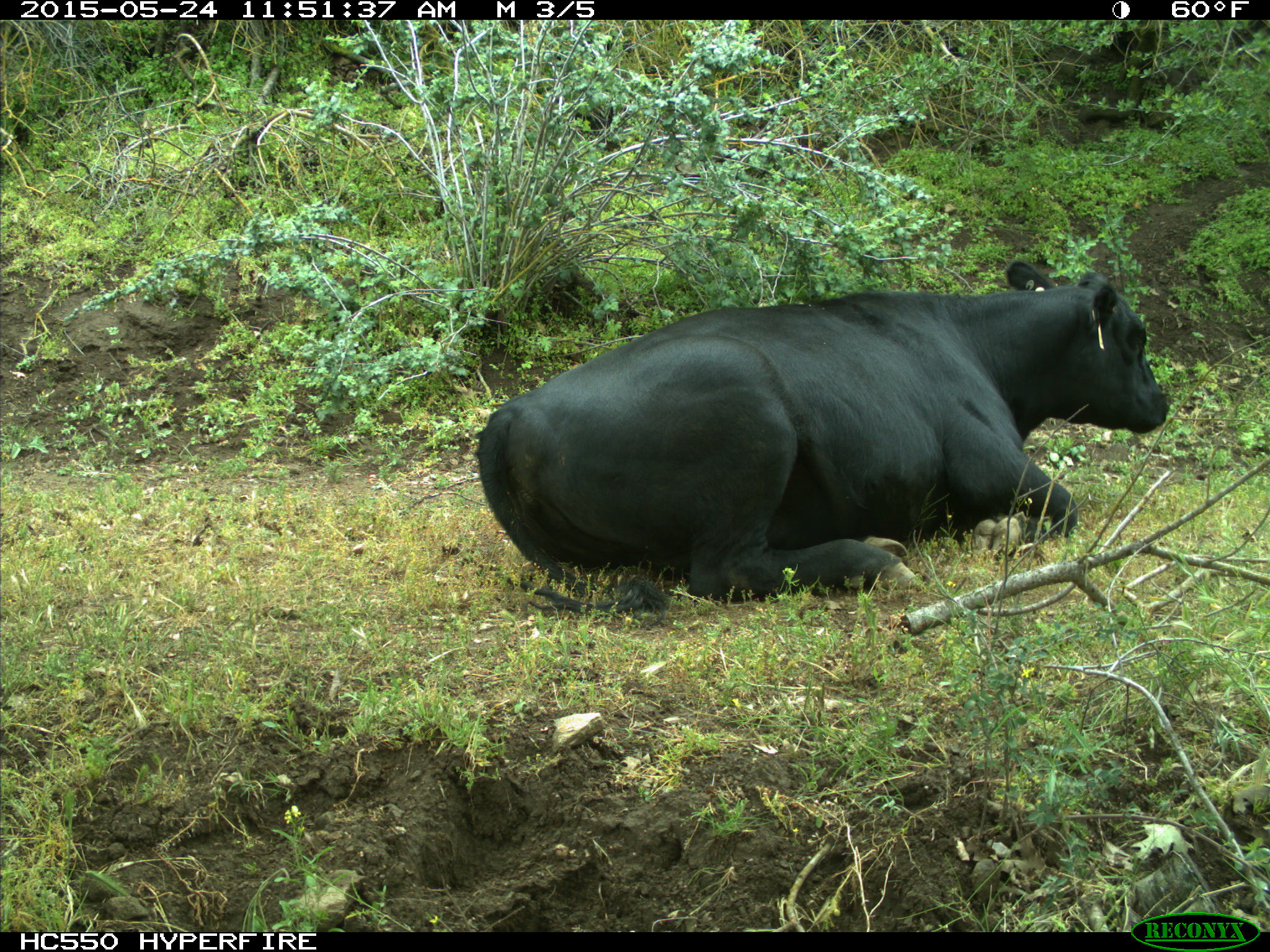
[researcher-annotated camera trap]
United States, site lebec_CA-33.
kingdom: Animalia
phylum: Chordata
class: Mammalia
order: Artiodactyla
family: Bovidae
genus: Bos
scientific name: Bos taurus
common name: domestic cow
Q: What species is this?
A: Bos taurus (domestic cow).